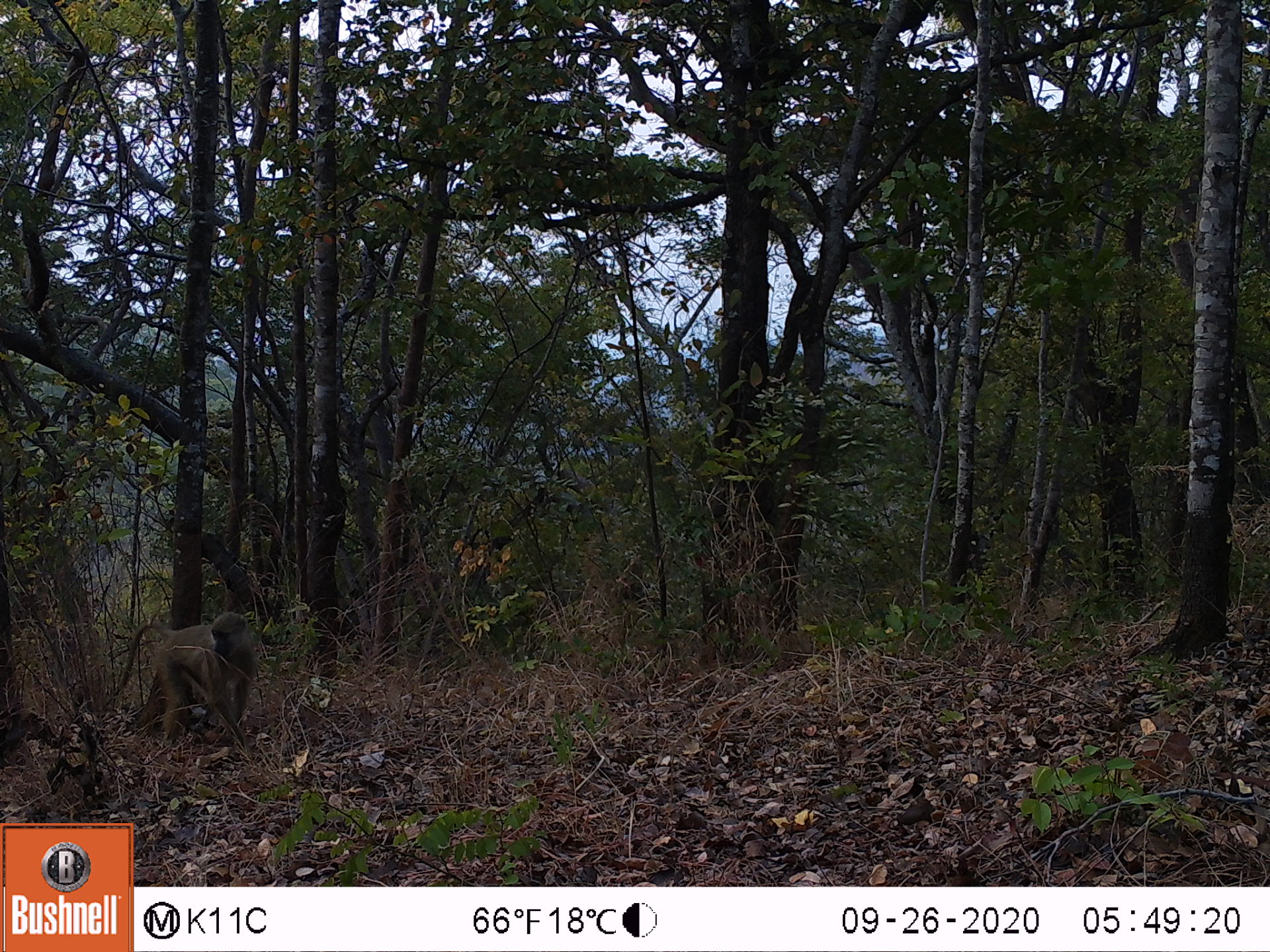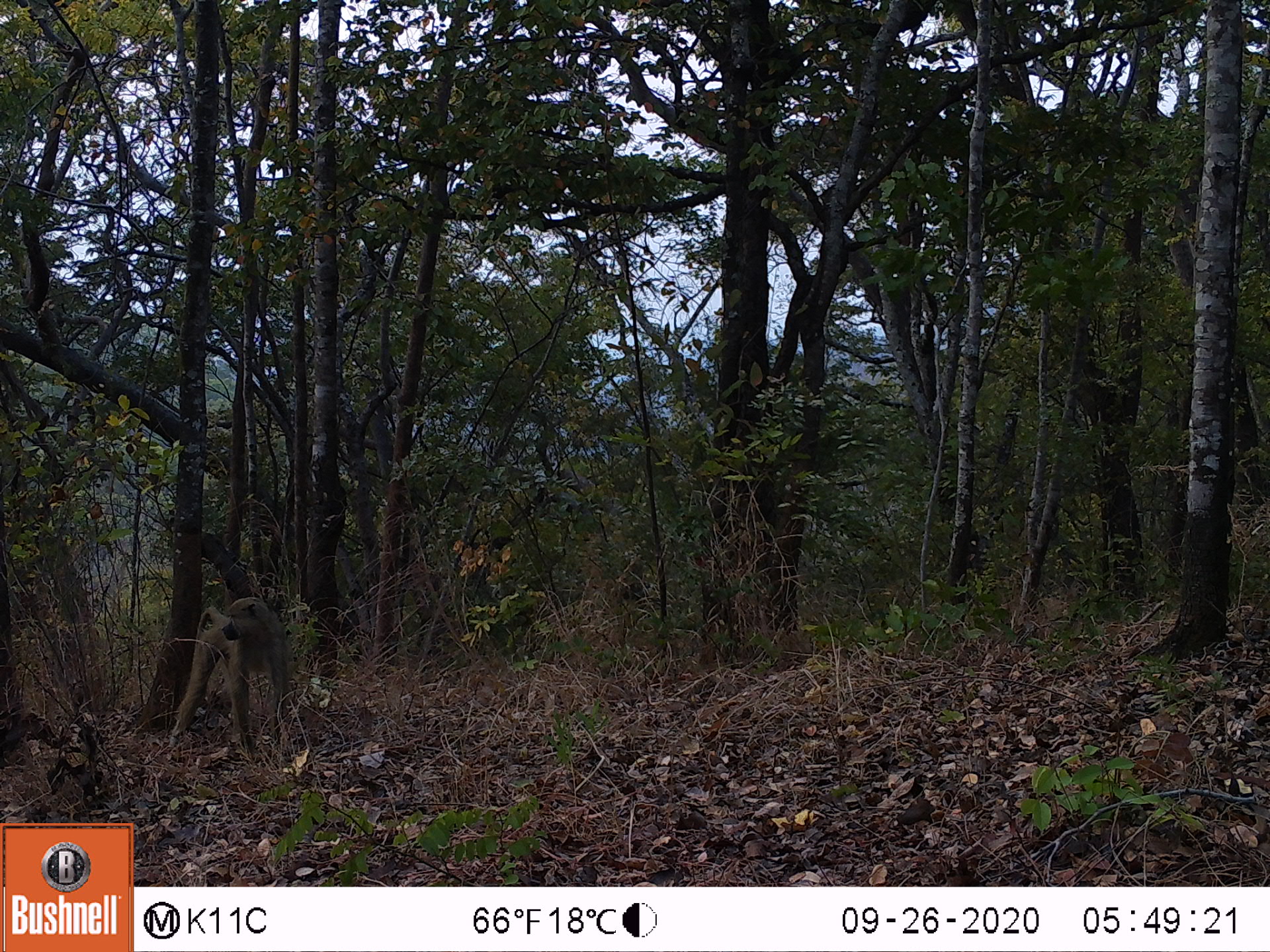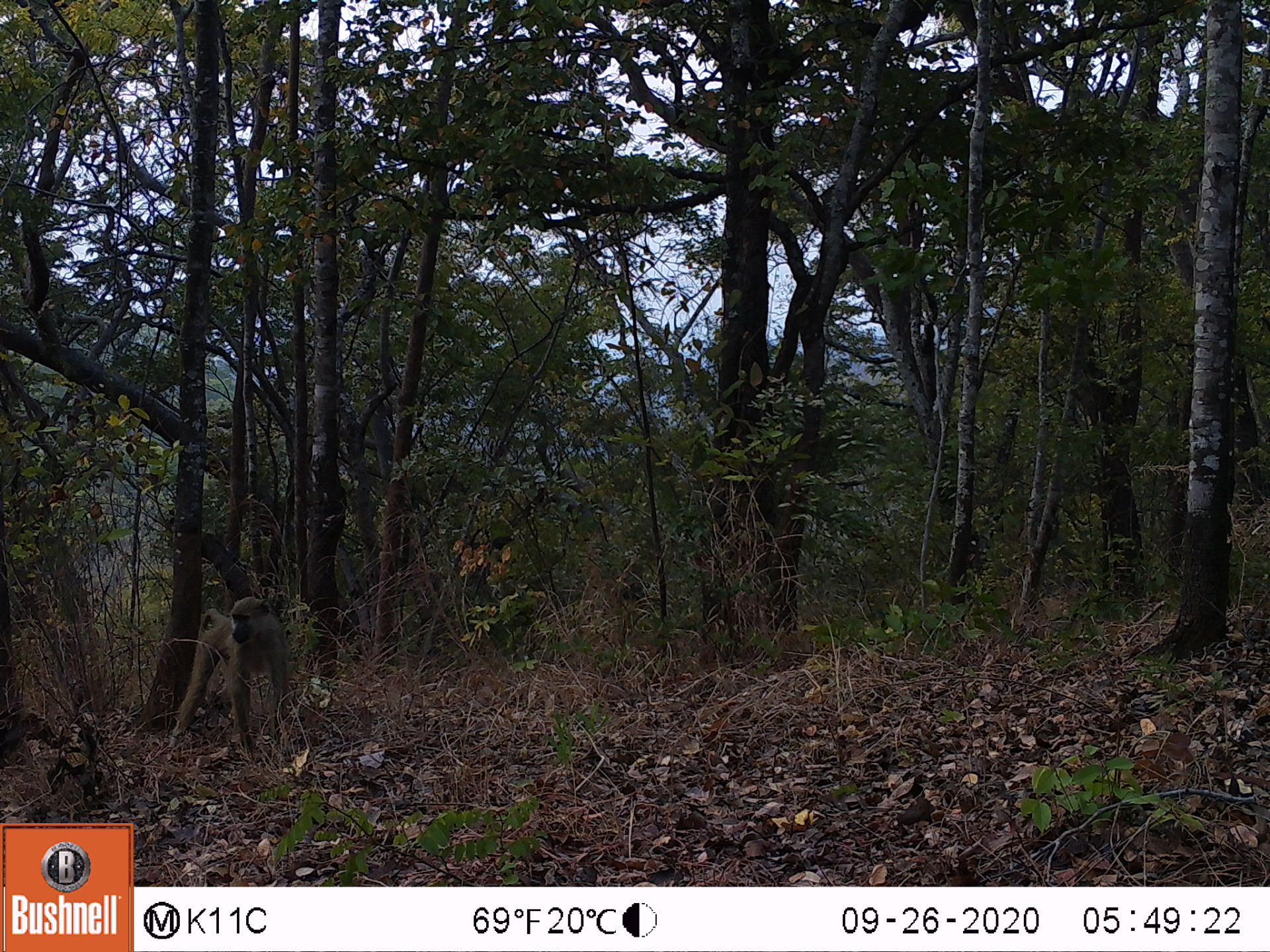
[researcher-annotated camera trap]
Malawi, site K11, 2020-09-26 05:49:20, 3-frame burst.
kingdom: Animalia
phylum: Chordata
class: Mammalia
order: Primates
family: Cercopithecidae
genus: Papio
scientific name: Papio cynocephalus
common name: yellow baboon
Yellow baboon (Papio cynocephalus), count 1.